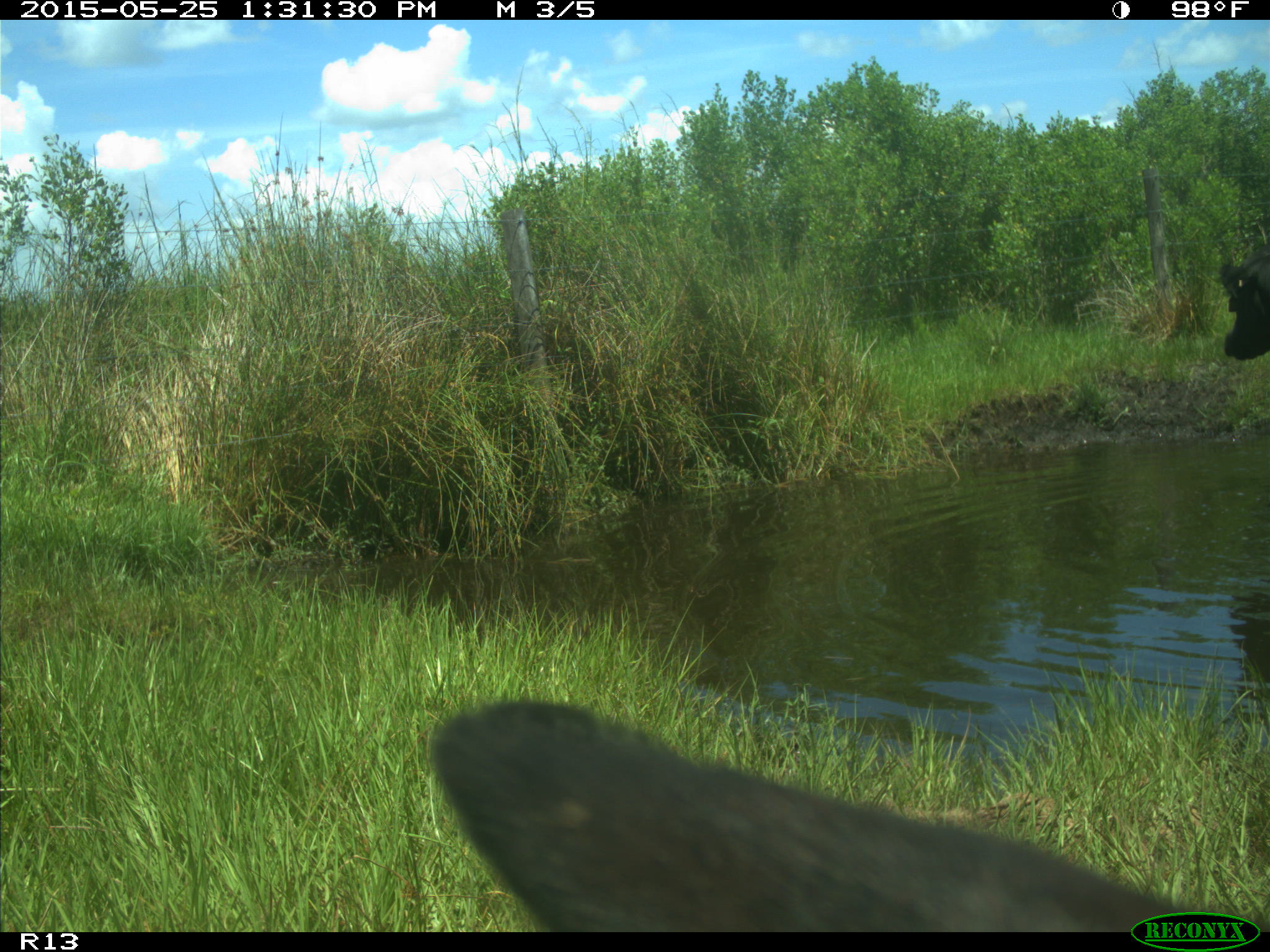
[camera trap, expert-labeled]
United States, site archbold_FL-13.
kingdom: Animalia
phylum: Chordata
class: Mammalia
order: Artiodactyla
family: Bovidae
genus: Bos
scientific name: Bos taurus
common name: domestic cow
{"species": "Bos taurus (domestic cow)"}